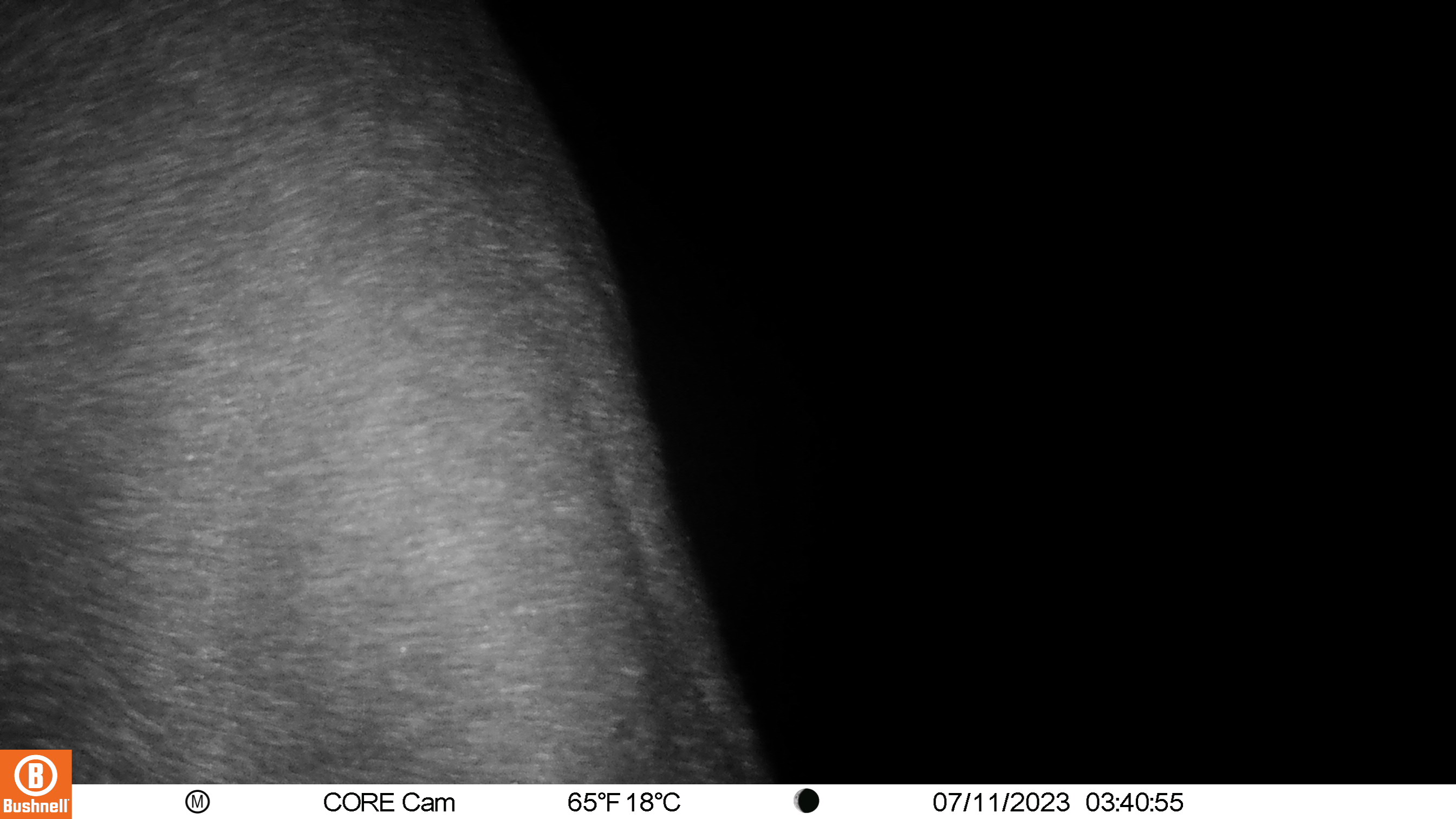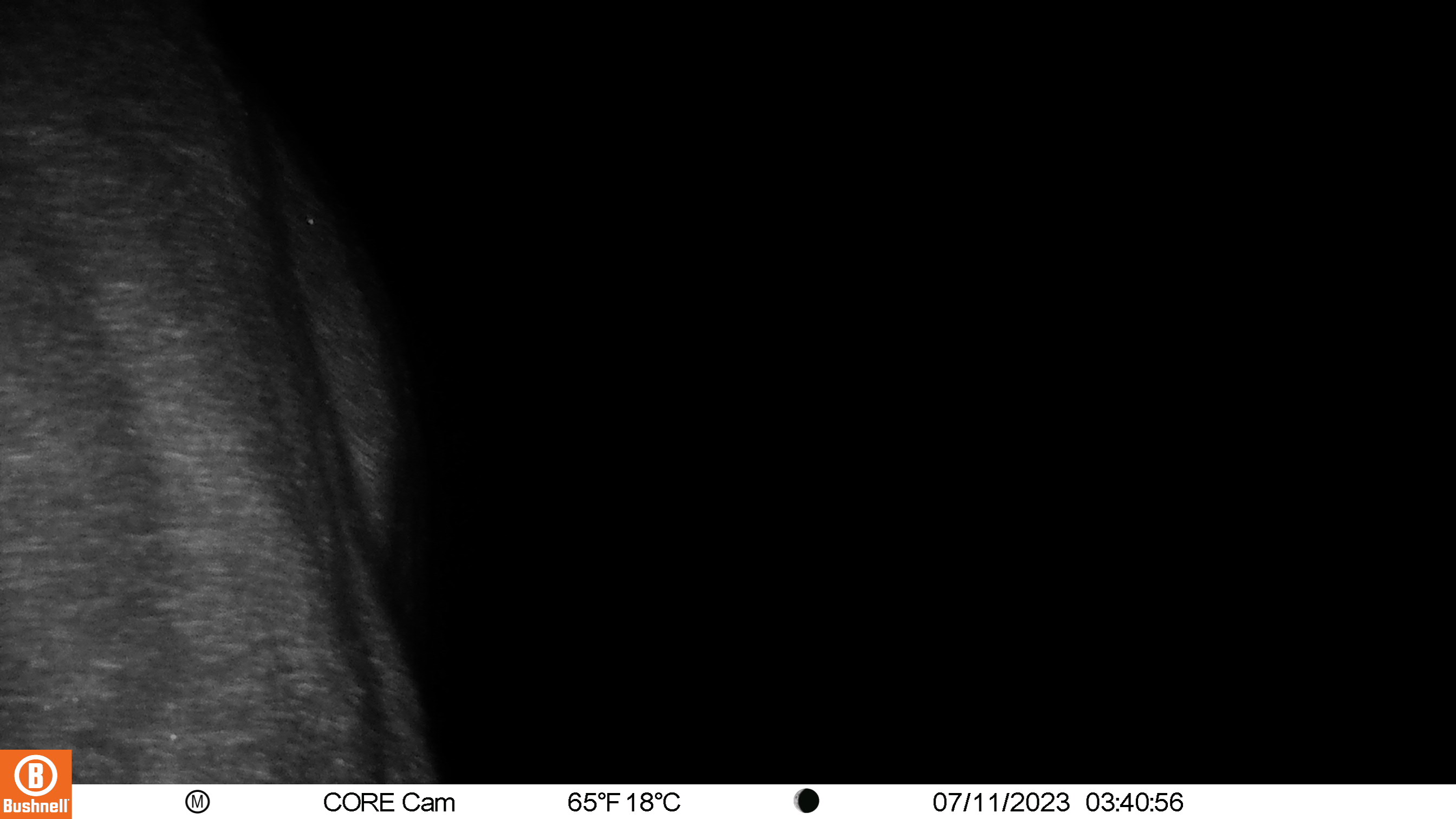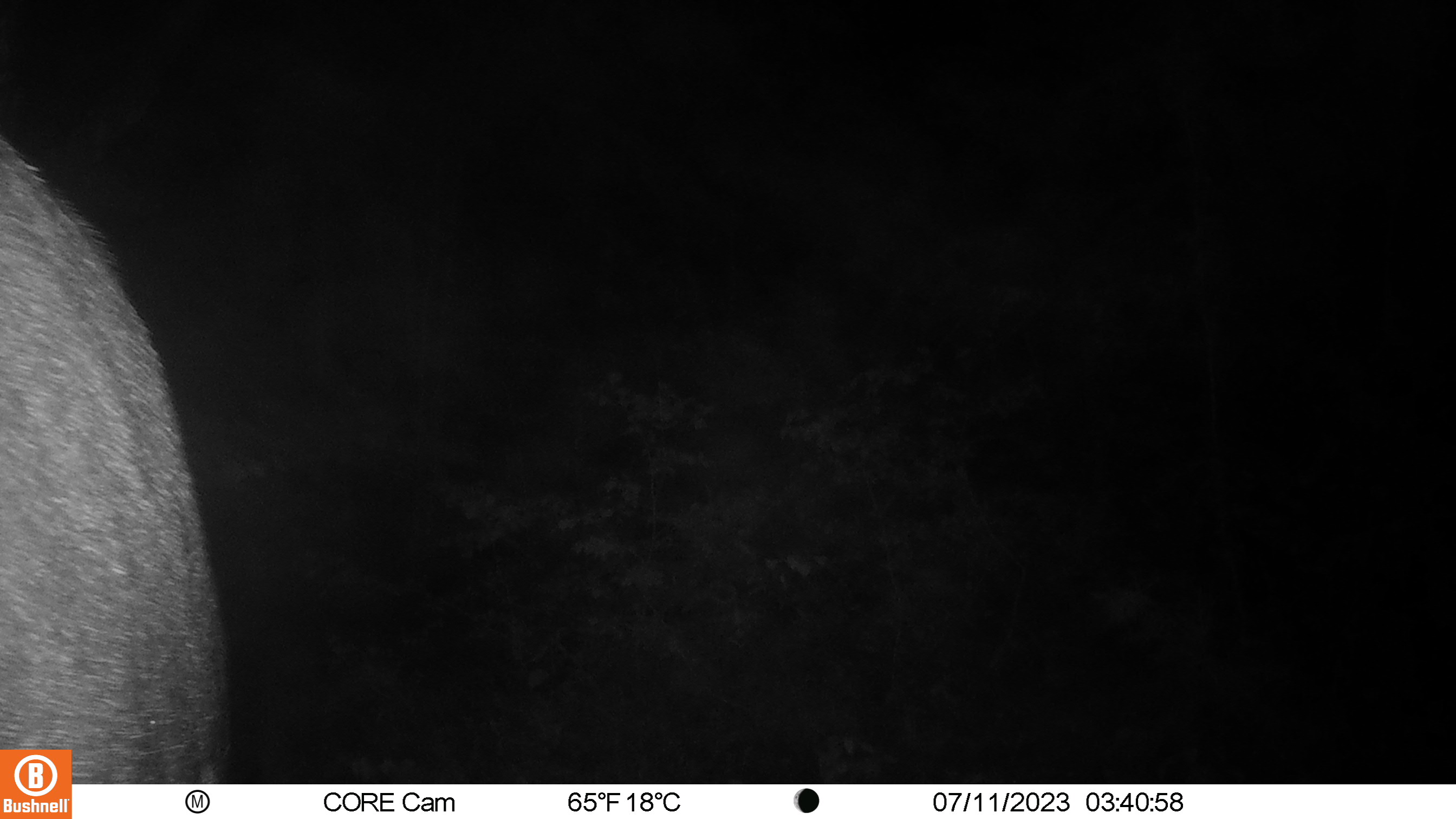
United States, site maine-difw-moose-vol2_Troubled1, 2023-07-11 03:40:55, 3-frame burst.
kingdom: Animalia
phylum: Chordata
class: Mammalia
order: Artiodactyla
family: Cervidae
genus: Alces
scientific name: Alces alces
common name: moose